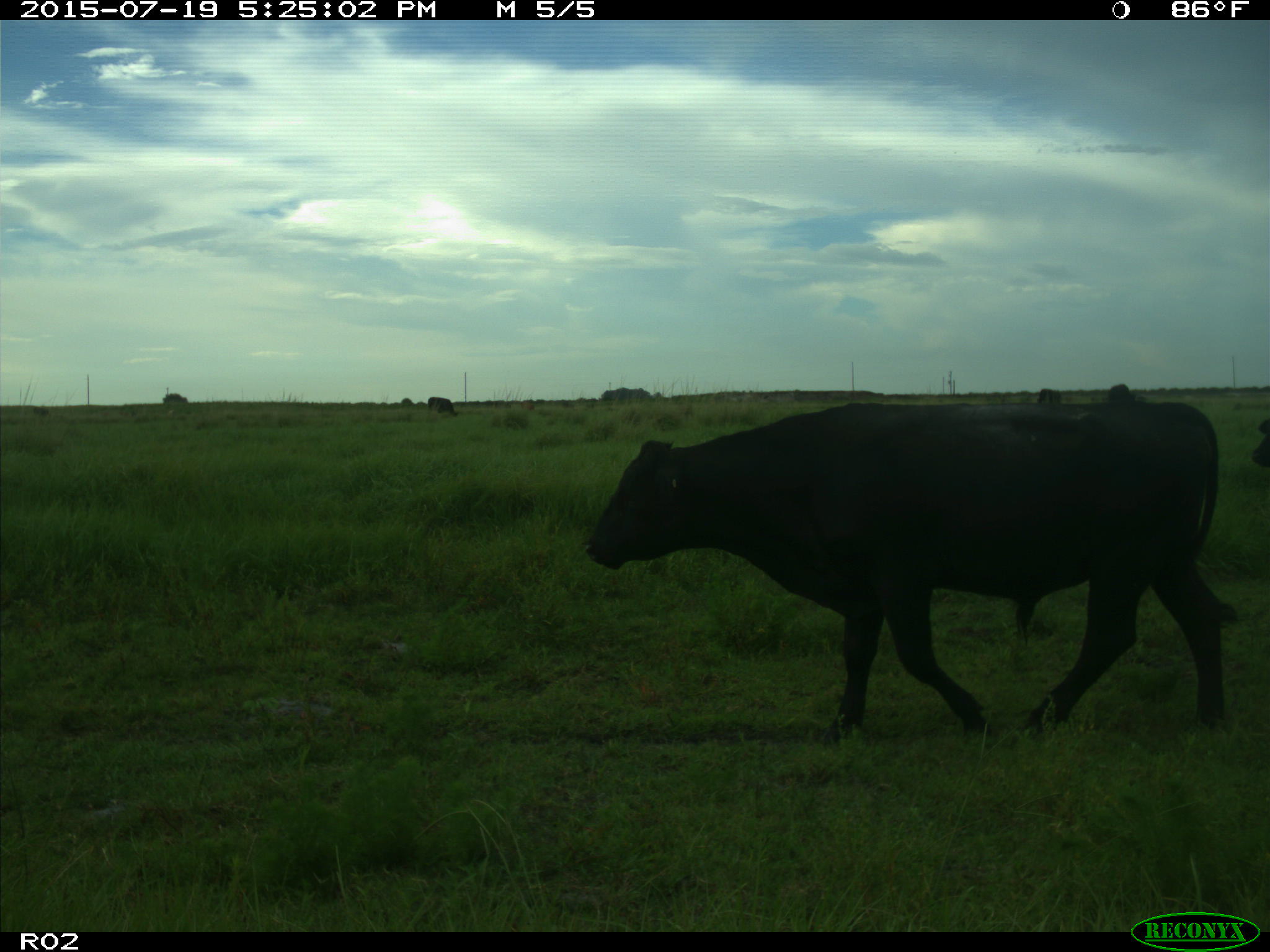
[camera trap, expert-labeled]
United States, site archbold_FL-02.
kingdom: Animalia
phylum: Chordata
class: Mammalia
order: Artiodactyla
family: Bovidae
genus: Bos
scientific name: Bos taurus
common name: domestic cow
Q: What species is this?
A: Bos taurus (domestic cow).